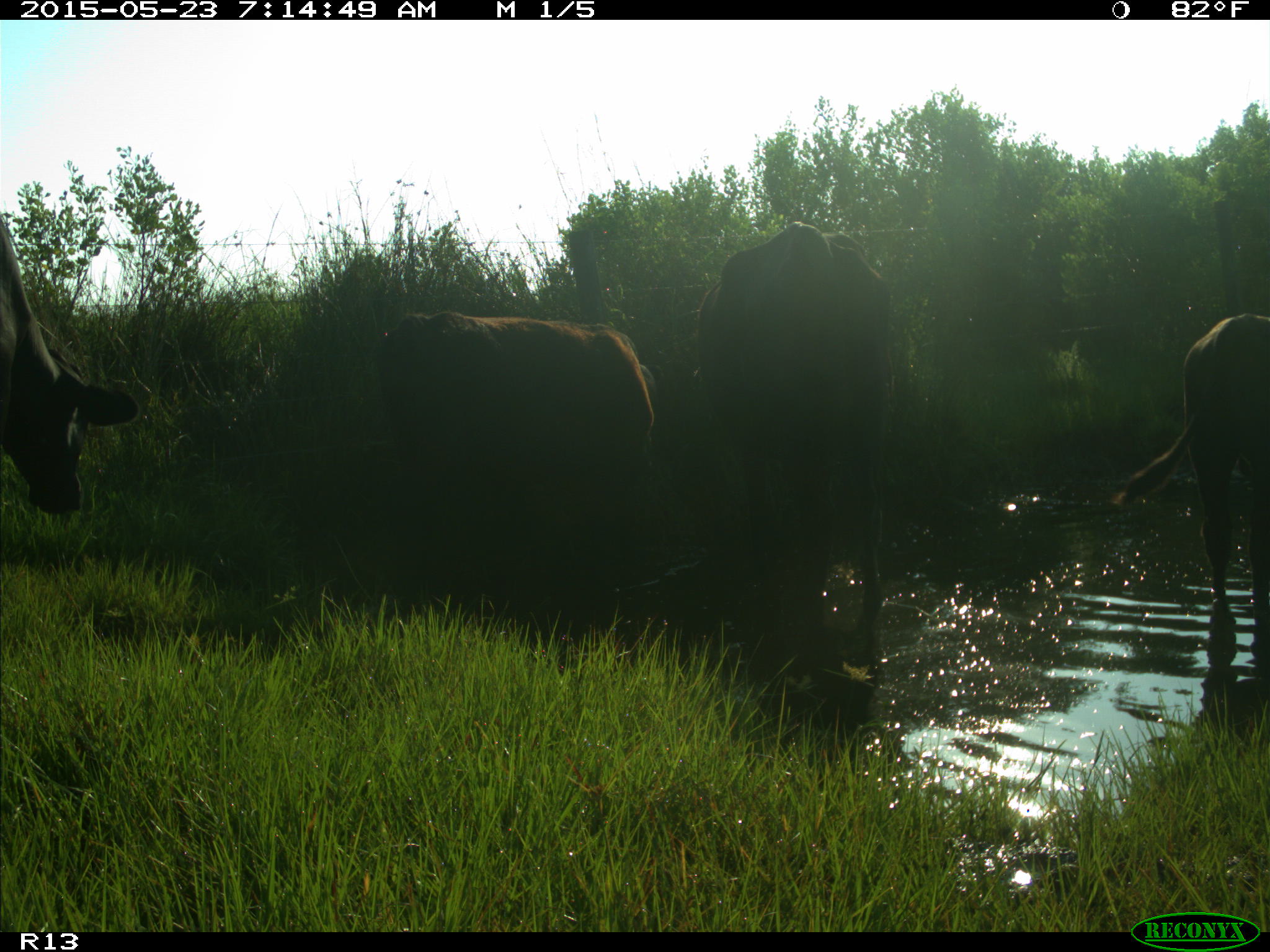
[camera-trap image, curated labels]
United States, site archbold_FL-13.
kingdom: Animalia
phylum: Chordata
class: Mammalia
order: Artiodactyla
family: Bovidae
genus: Bos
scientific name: Bos taurus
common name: domestic cow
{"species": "Bos taurus (domestic cow)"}